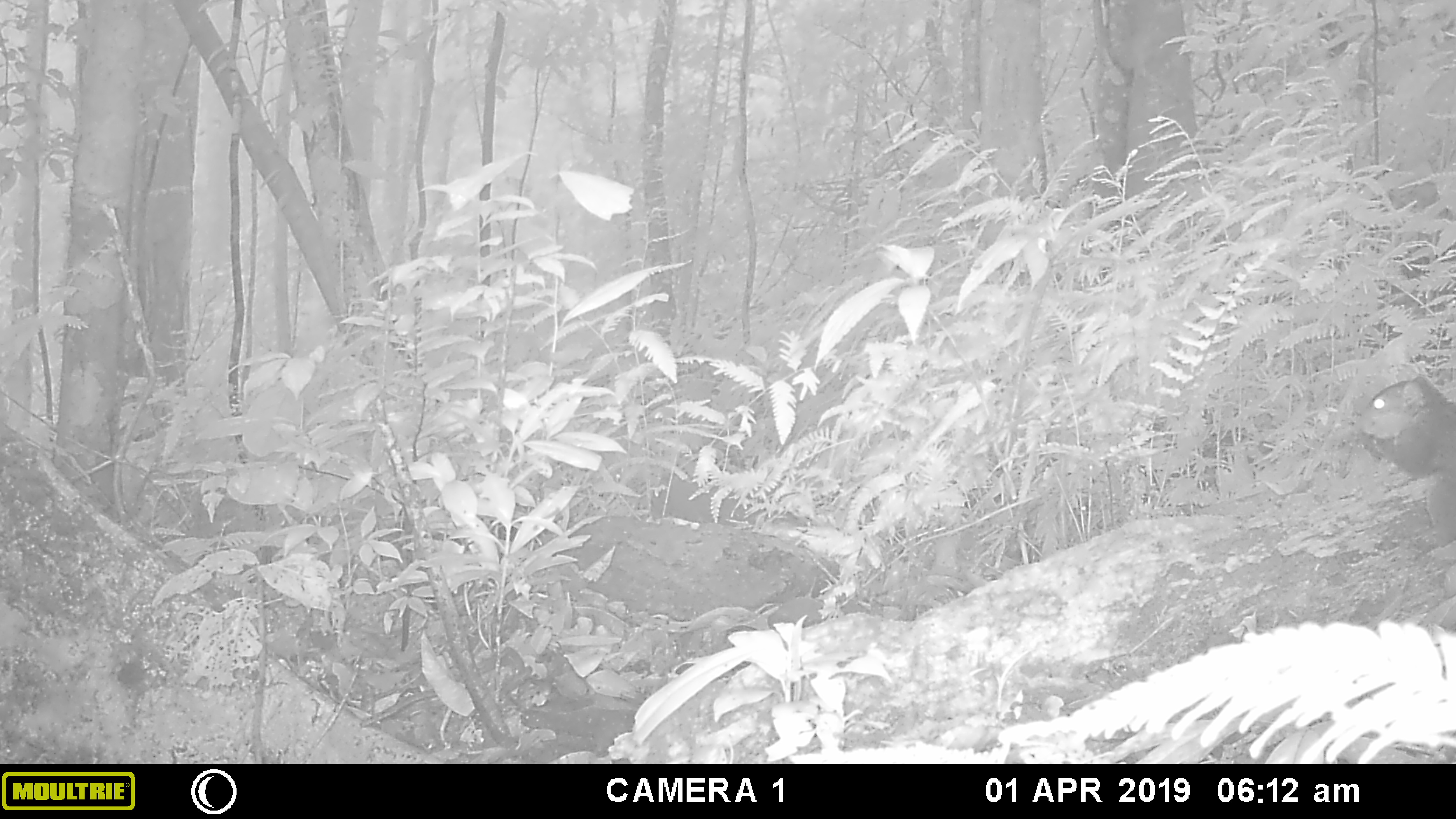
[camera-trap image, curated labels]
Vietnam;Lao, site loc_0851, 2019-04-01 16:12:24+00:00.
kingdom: Animalia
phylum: Chordata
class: Mammalia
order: Rodentia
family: Sciuridae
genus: Dremomys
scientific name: Dremomys rufigenis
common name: red-cheeked squirrel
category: red cheeked squirrel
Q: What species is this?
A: Red cheeked squirrel (red-cheeked squirrel) (Dremomys rufigenis).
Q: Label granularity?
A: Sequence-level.